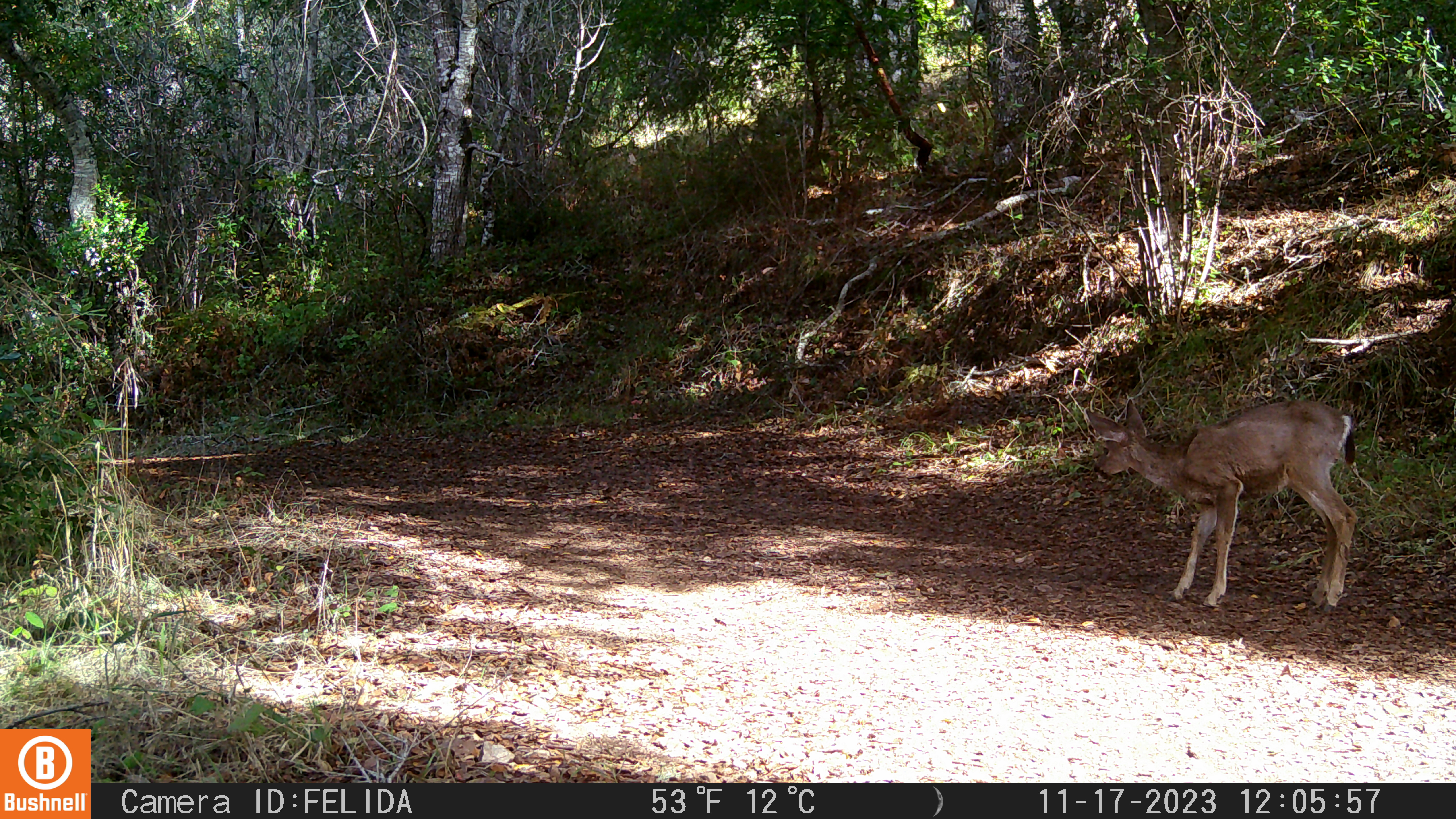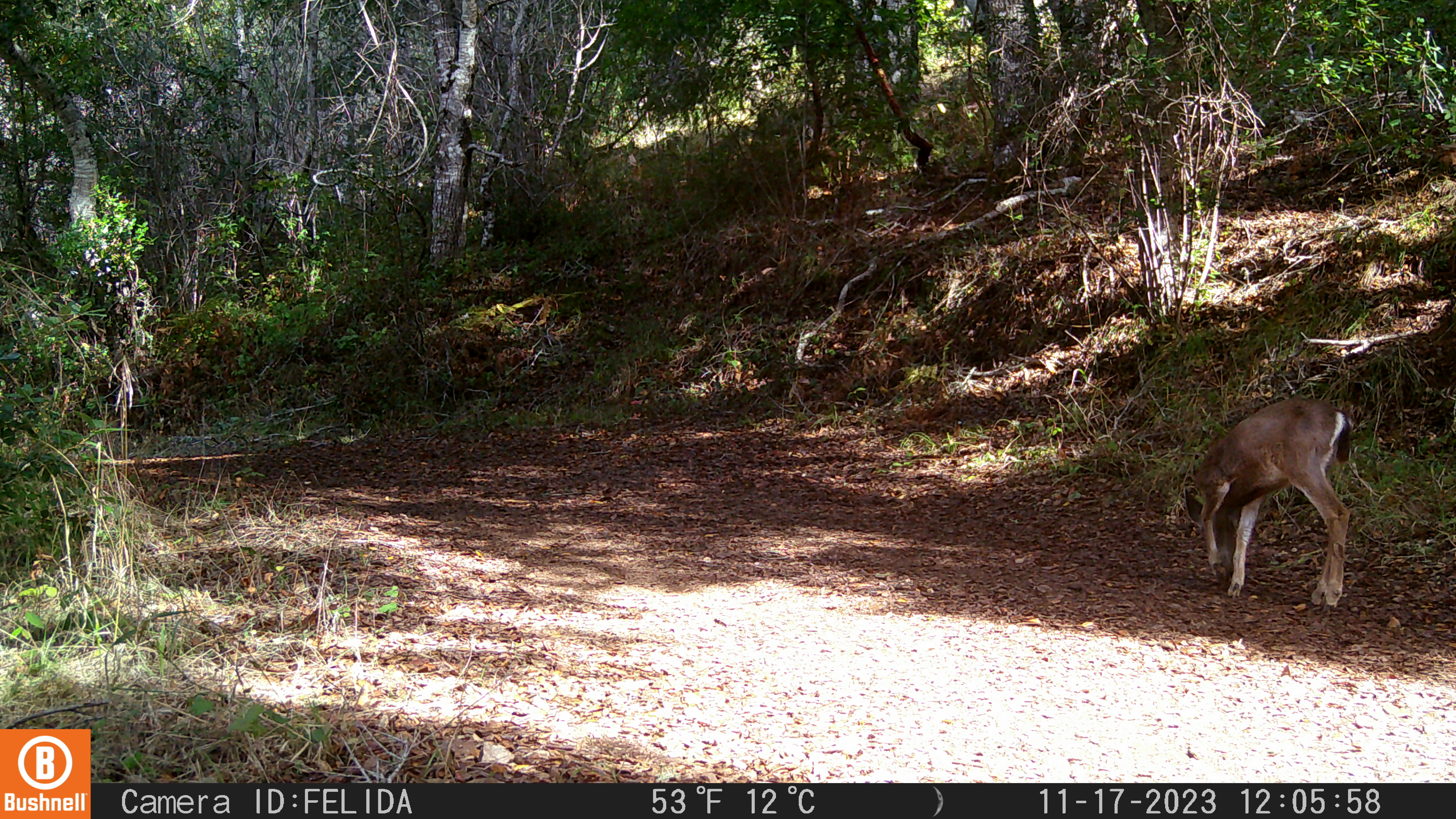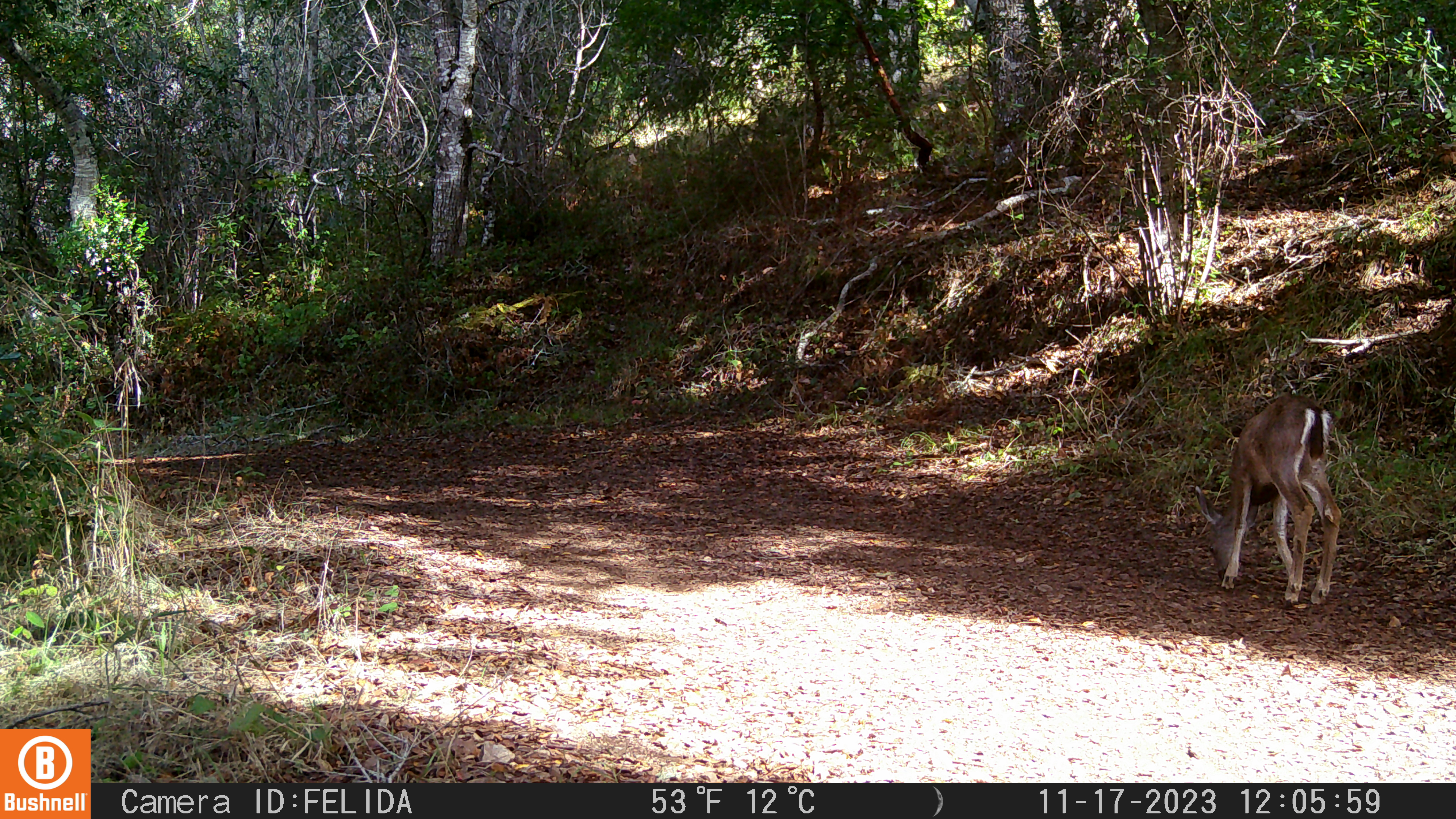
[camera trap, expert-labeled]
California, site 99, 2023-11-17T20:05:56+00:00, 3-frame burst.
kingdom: Animalia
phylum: Chordata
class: Mammalia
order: Artiodactyla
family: Cervidae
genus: Odocoileus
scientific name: Odocoileus hemionus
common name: mule deer